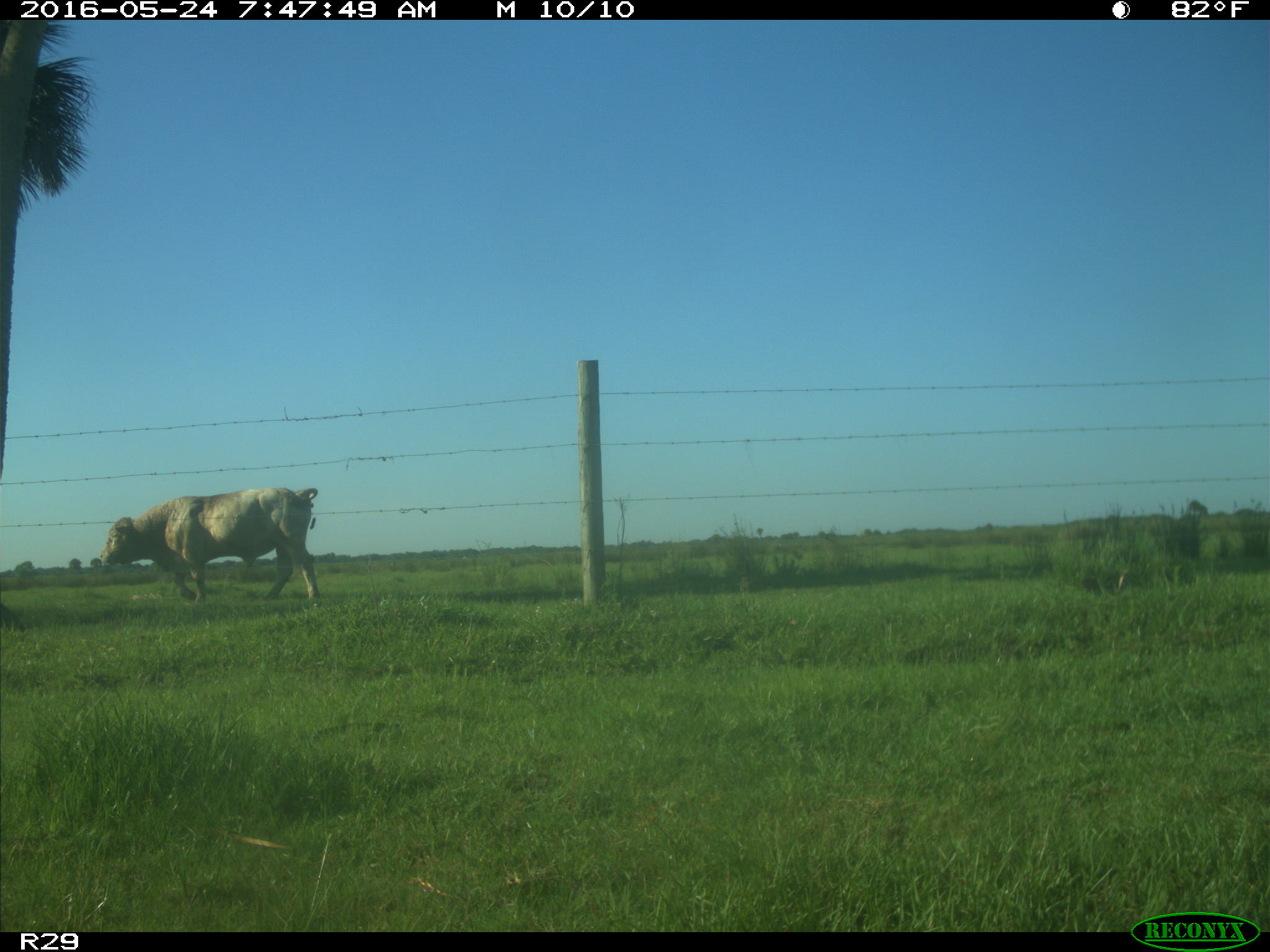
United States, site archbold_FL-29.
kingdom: Animalia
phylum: Chordata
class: Mammalia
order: Artiodactyla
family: Bovidae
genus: Bos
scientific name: Bos taurus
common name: domestic cow